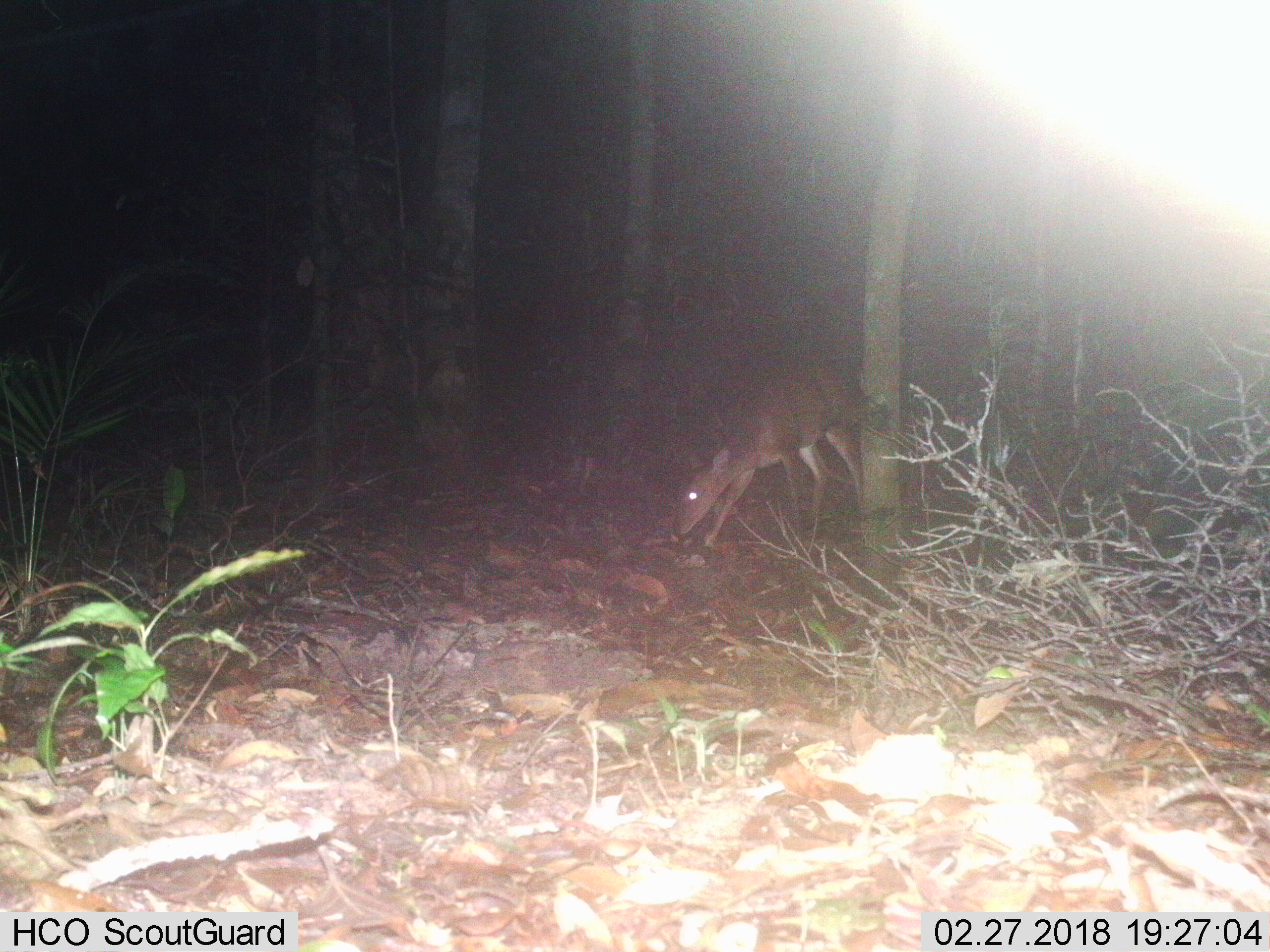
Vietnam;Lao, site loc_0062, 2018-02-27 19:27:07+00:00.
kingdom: Animalia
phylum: Chordata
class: Mammalia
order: Artiodactyla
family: Cervidae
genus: Muntiacus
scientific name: Muntiacus vuquangensis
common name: large-antlered muntjac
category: large antlered muntjac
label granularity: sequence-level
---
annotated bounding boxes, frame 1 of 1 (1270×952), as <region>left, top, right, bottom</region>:
large antlered muntjac: <region>673, 354, 861, 547</region>